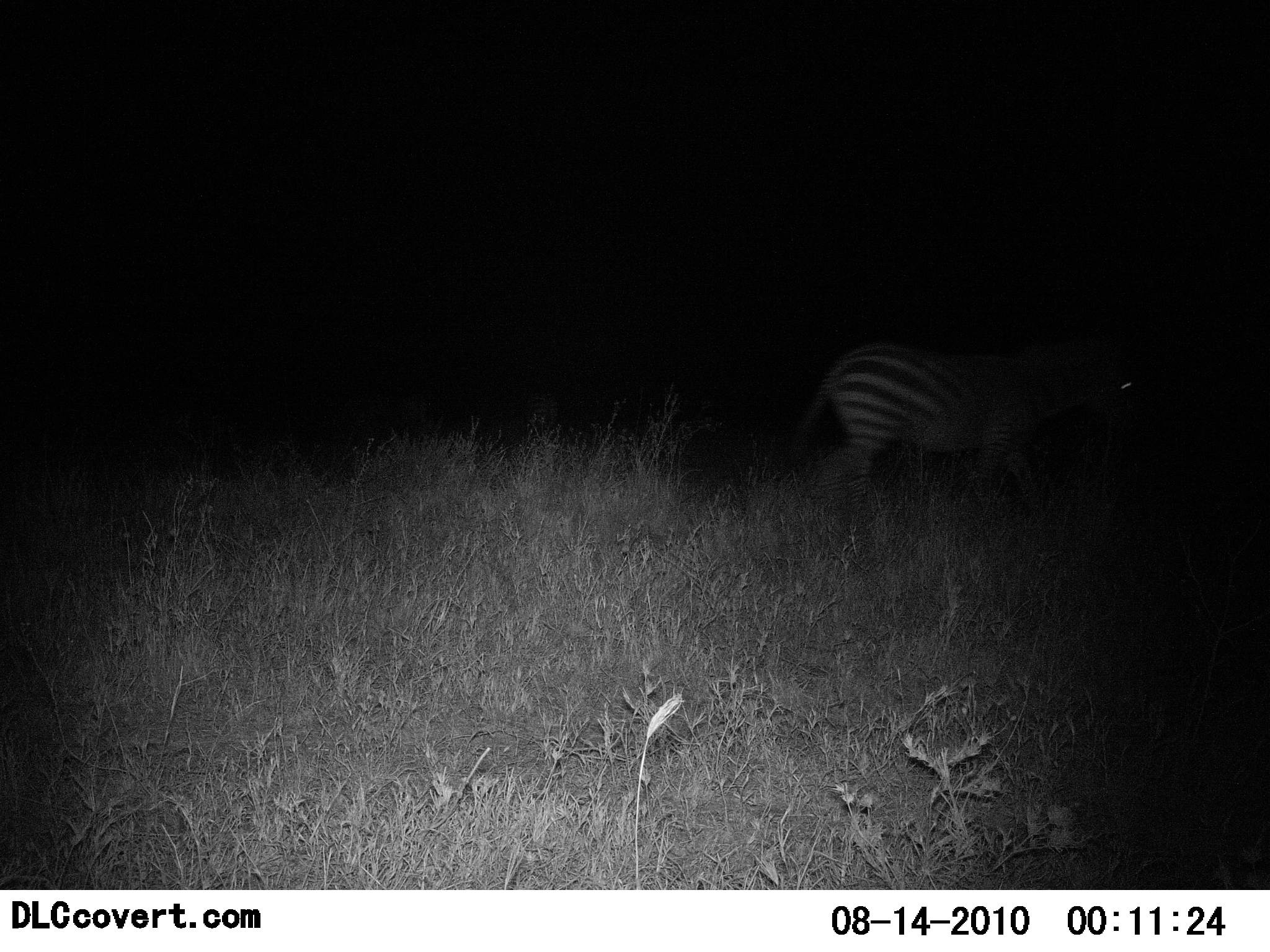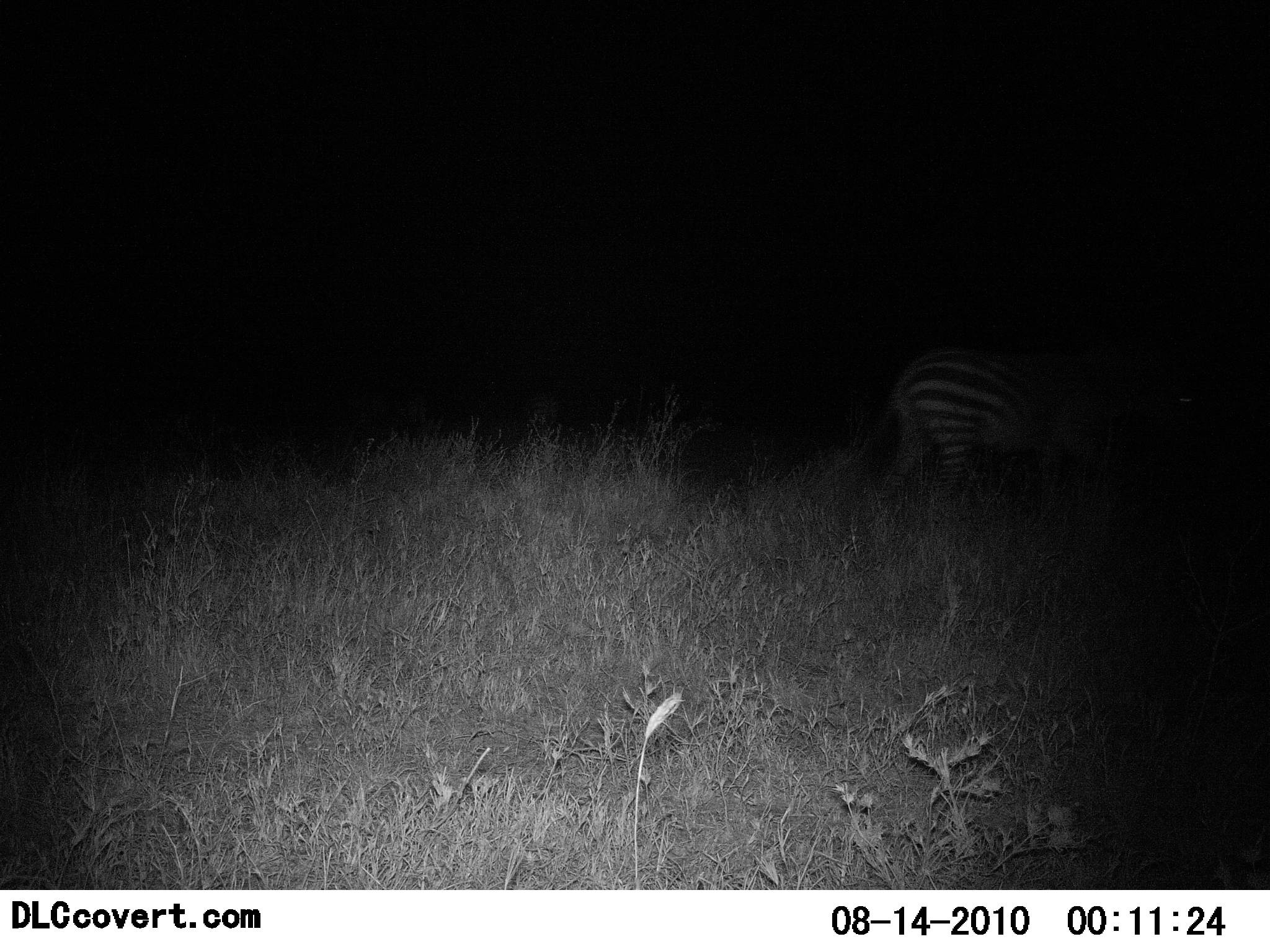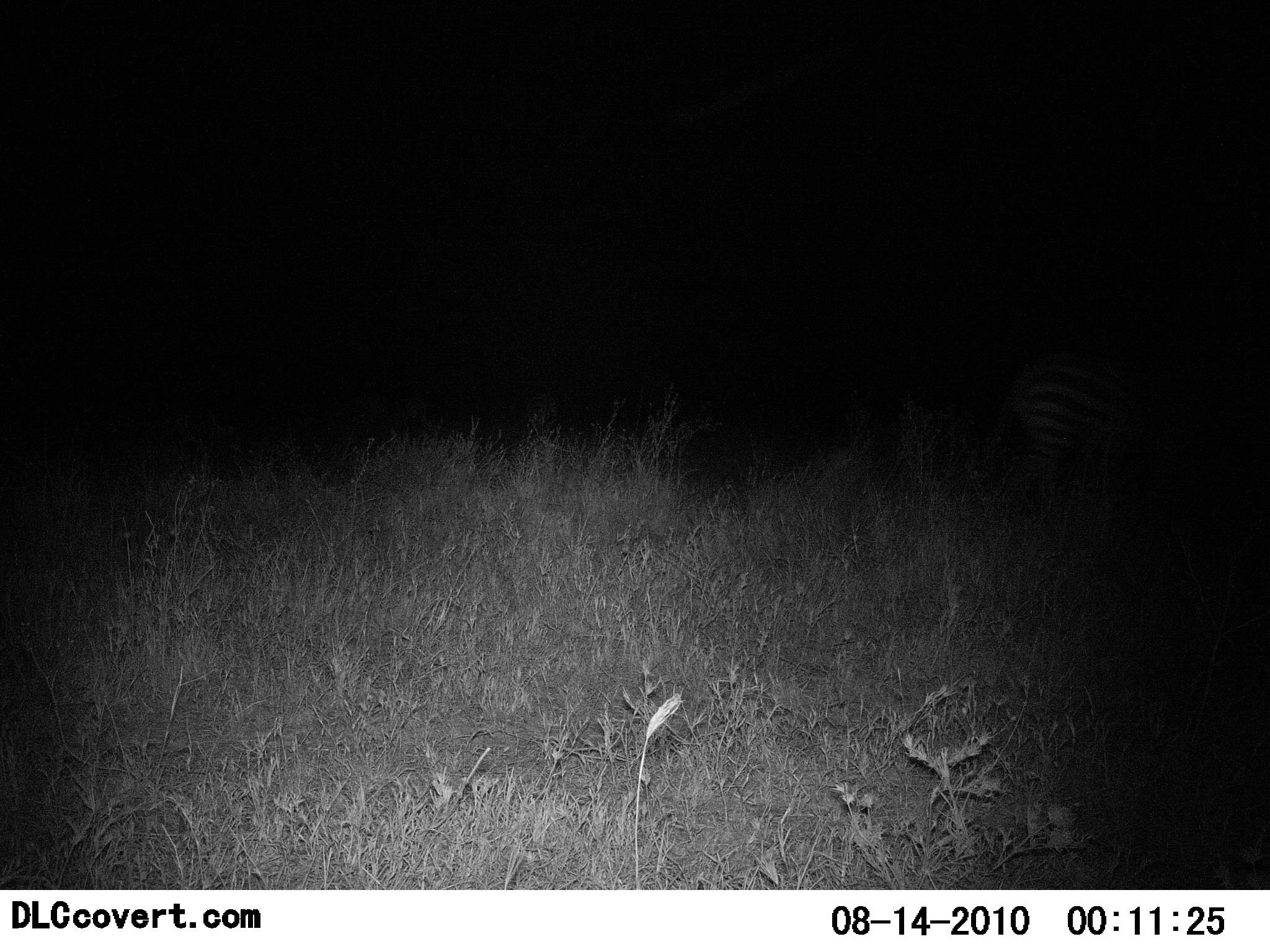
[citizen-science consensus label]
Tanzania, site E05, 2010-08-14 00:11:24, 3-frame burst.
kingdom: Animalia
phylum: Chordata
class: Mammalia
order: Perissodactyla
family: Equidae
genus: Equus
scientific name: Equus quagga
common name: plains zebra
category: zebra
Zebra (plains zebra) (Equus quagga), count 1. Behavior (volunteer vote fractions): standing 6%, resting 0%, moving 100%, interacting 0%. Young present (vote fraction): 0%. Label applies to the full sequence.